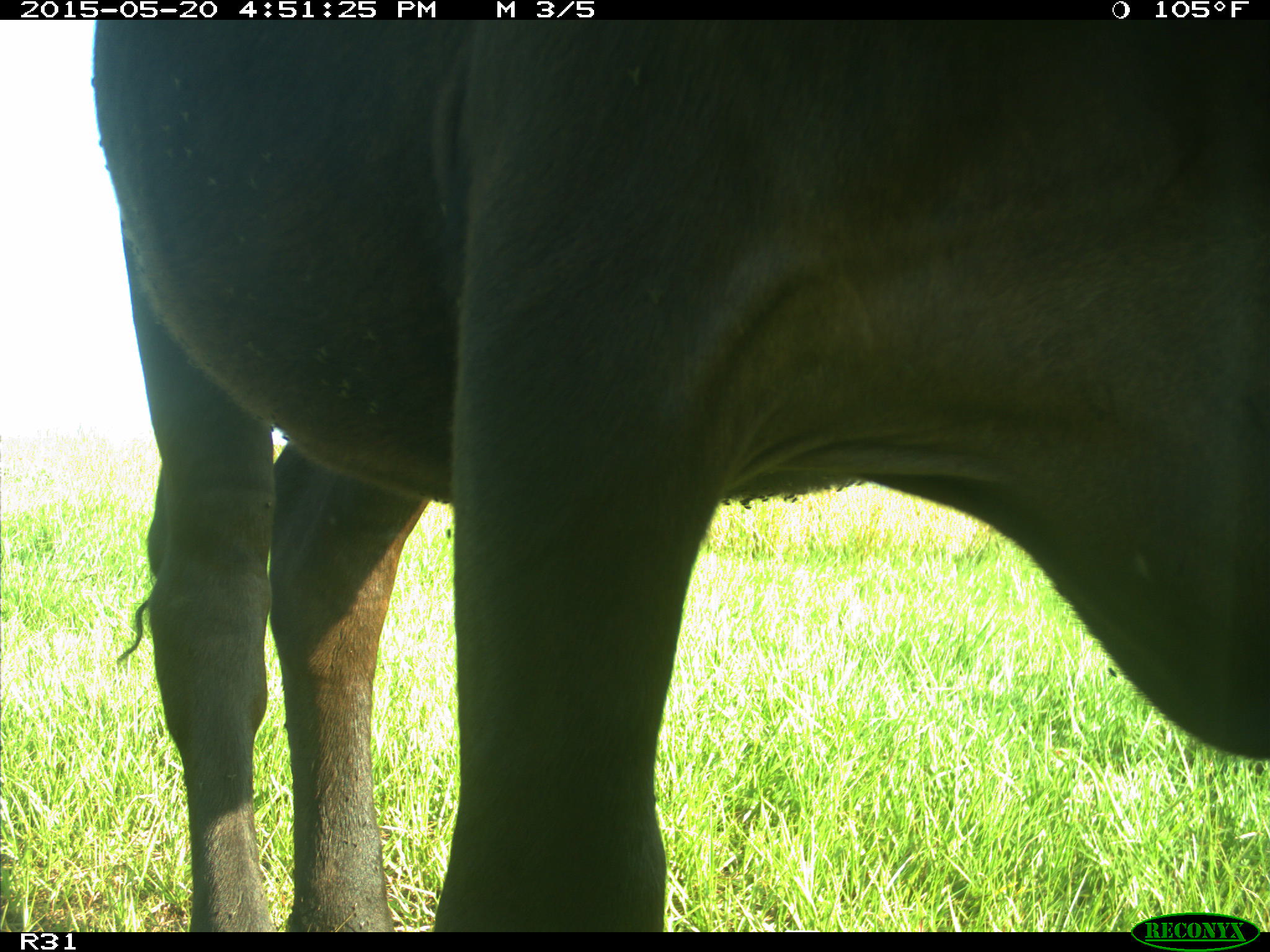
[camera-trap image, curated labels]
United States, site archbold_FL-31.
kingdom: Animalia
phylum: Chordata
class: Mammalia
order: Artiodactyla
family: Bovidae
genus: Bos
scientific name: Bos taurus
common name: domestic cow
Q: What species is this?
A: Bos taurus (domestic cow).